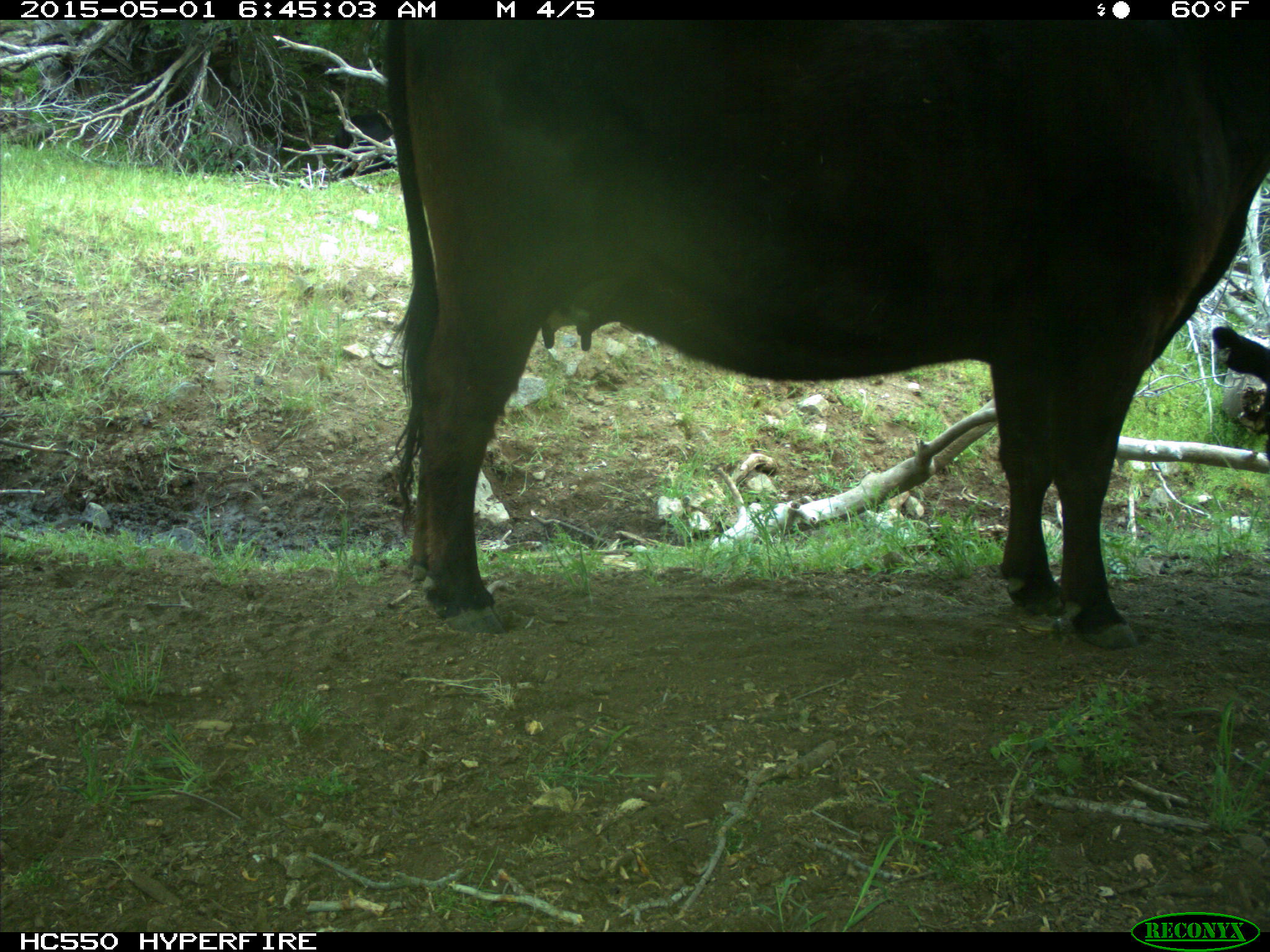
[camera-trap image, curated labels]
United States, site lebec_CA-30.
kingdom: Animalia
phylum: Chordata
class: Mammalia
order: Artiodactyla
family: Bovidae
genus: Bos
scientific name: Bos taurus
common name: domestic cow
Bos taurus (domestic cow).